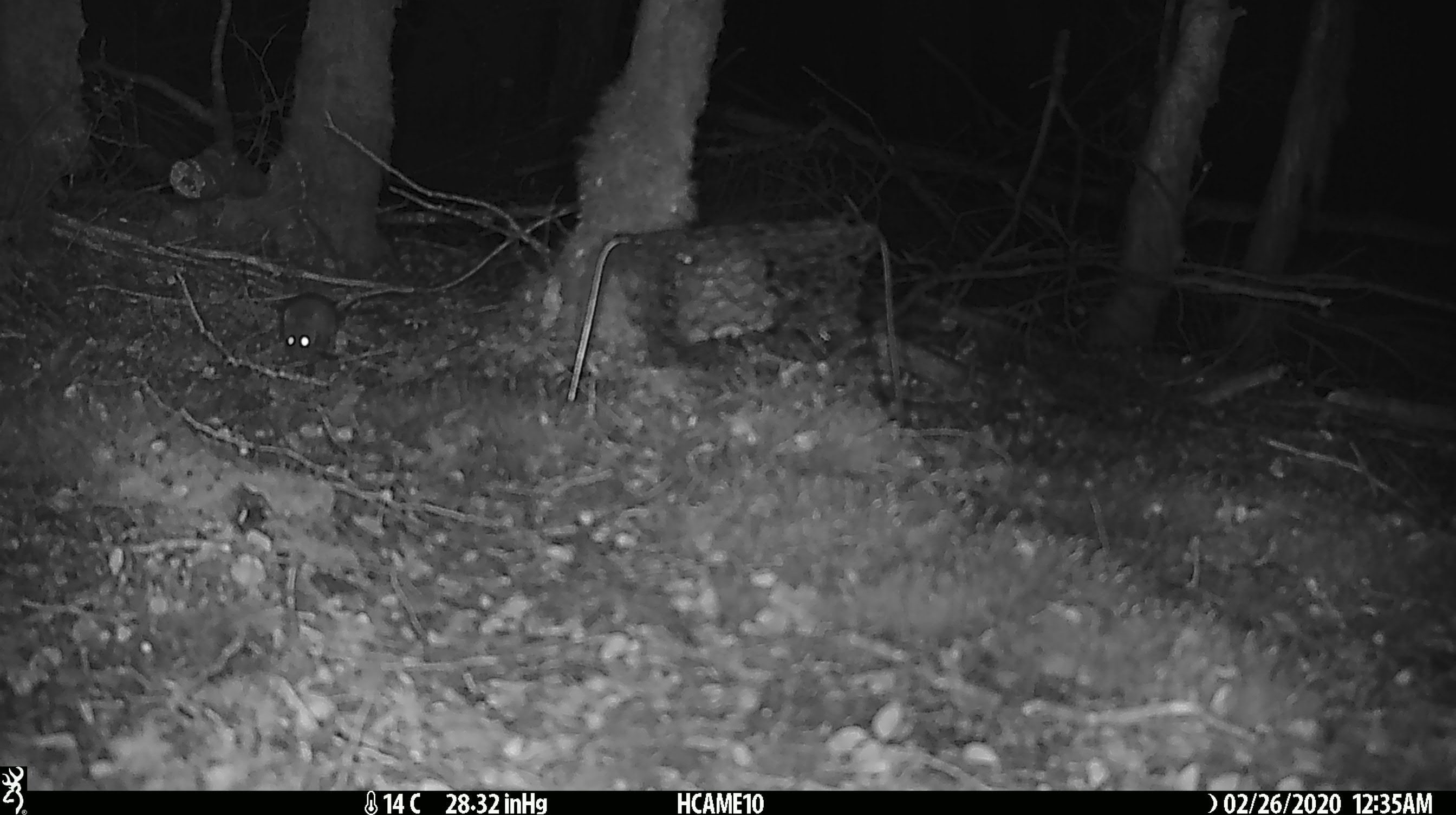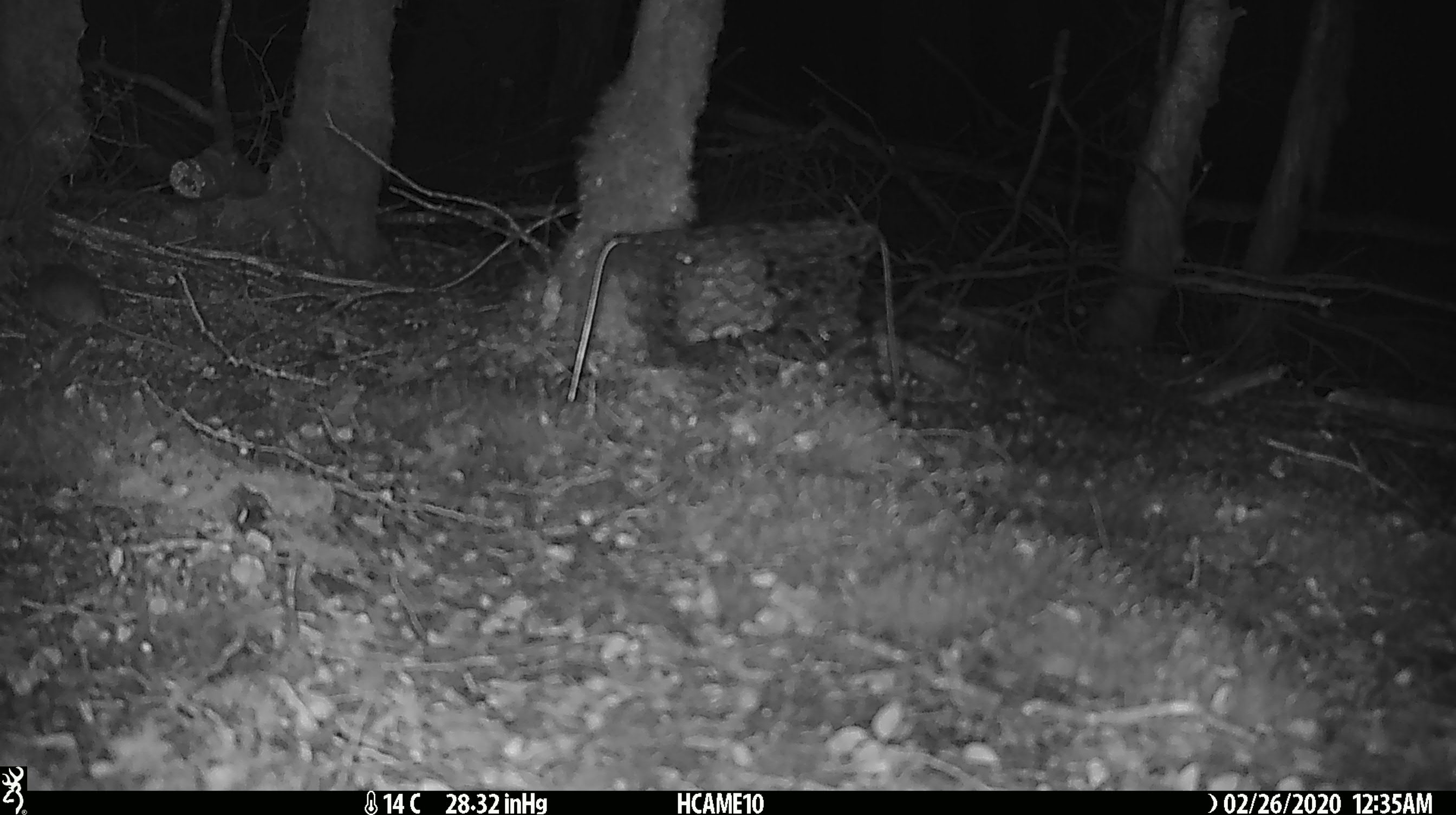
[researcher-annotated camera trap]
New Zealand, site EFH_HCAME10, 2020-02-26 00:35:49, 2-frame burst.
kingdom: Animalia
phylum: Chordata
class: Mammalia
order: Rodentia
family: Muridae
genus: Mus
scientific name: Mus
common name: mouse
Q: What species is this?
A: Mouse (Mus).